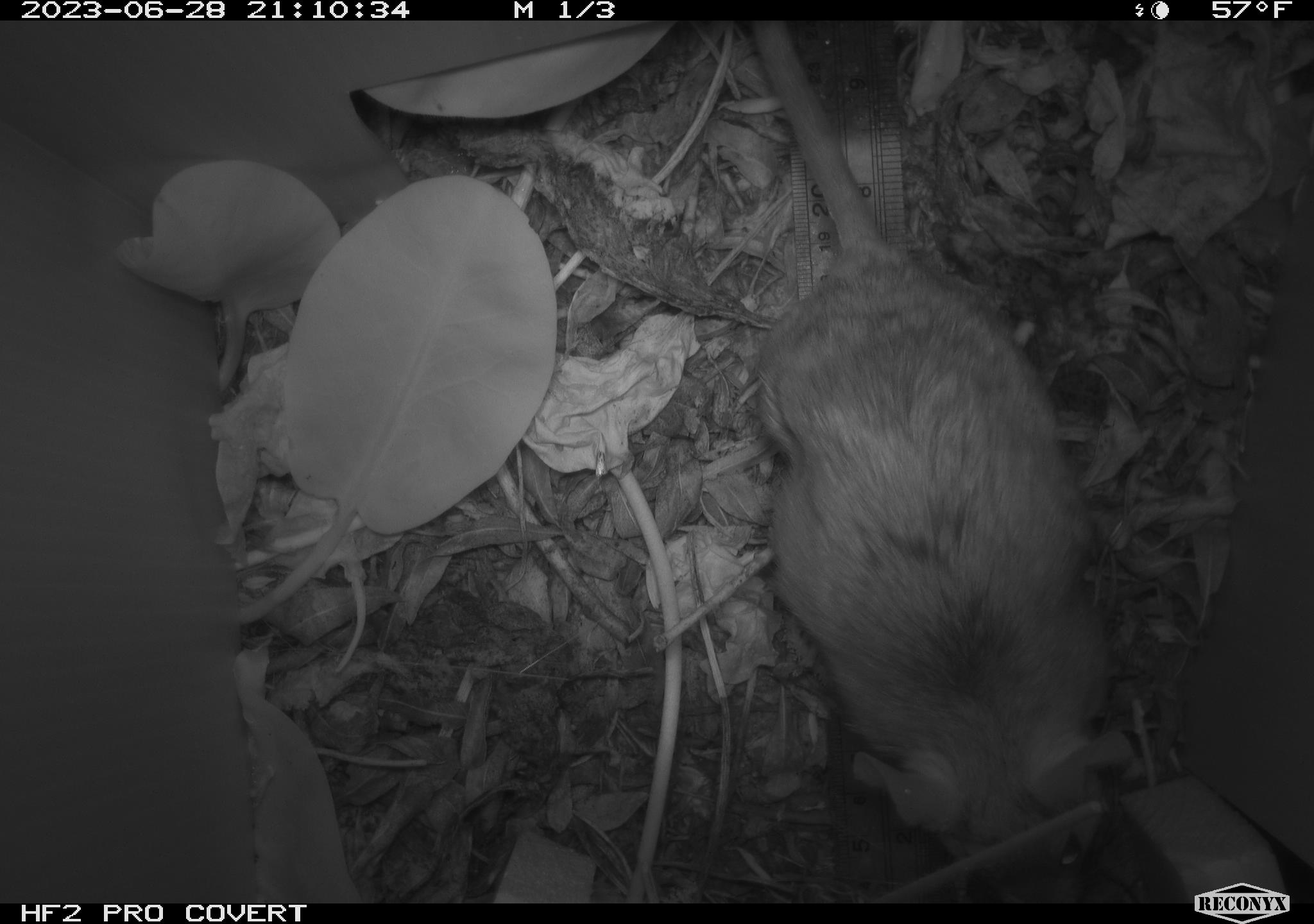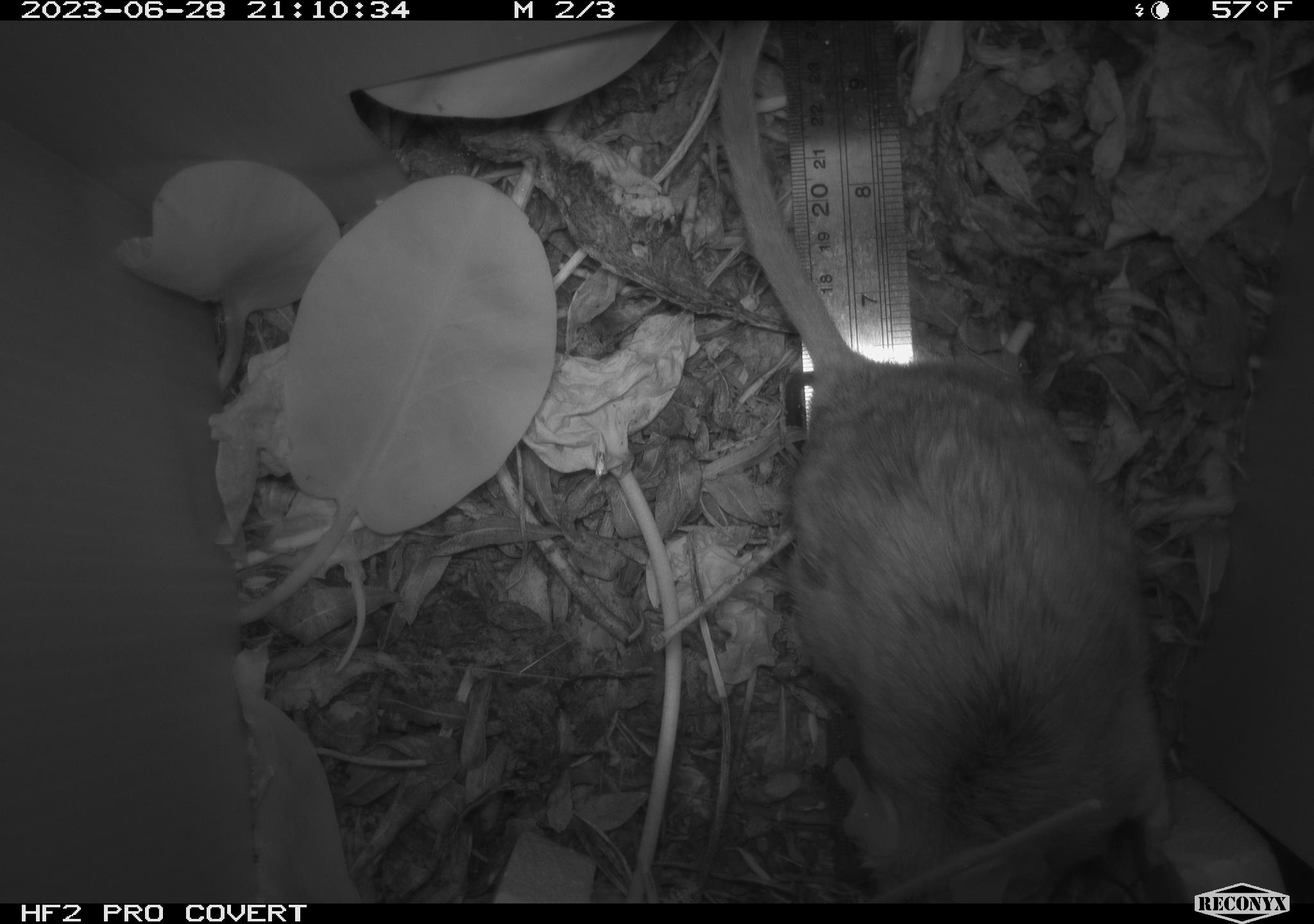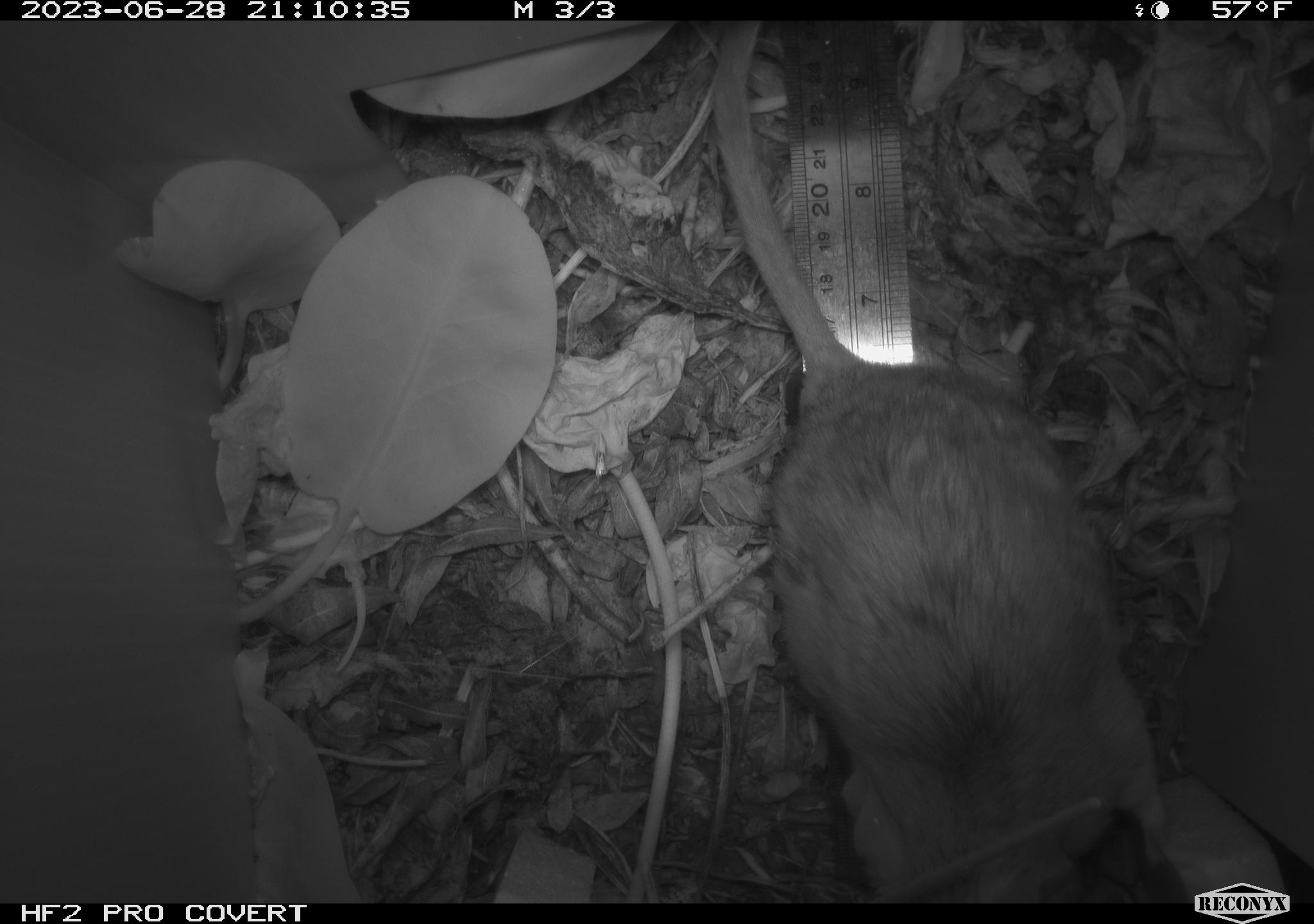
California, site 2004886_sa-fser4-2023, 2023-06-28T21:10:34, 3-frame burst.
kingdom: Animalia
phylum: Chordata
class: Mammalia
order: Rodentia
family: Cricetidae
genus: Neotoma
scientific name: Neotoma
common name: pack rat or woodrat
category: neotoma species